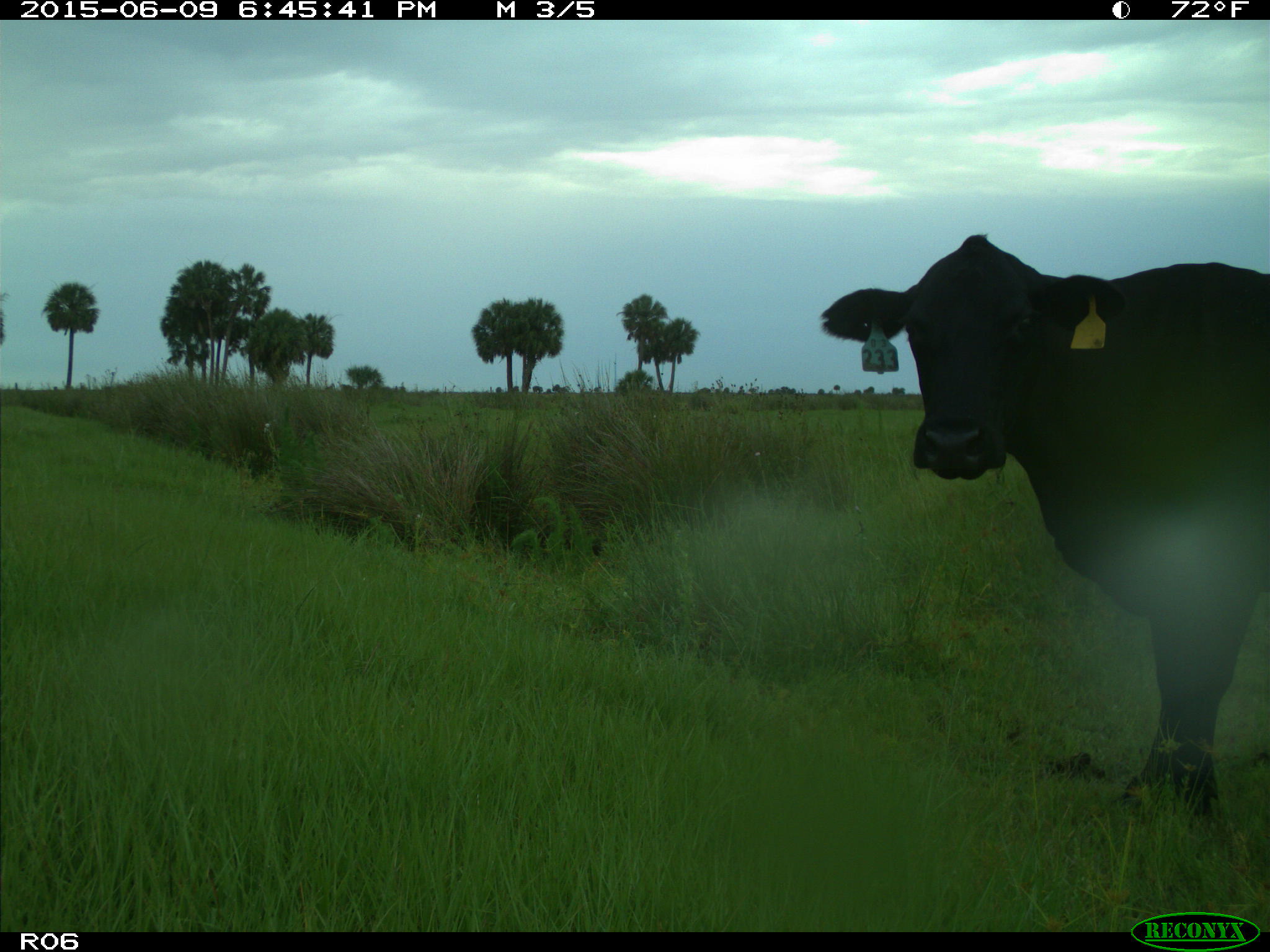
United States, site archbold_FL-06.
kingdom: Animalia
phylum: Chordata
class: Mammalia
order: Artiodactyla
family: Bovidae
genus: Bos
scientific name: Bos taurus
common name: domestic cow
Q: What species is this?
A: Bos taurus (domestic cow).